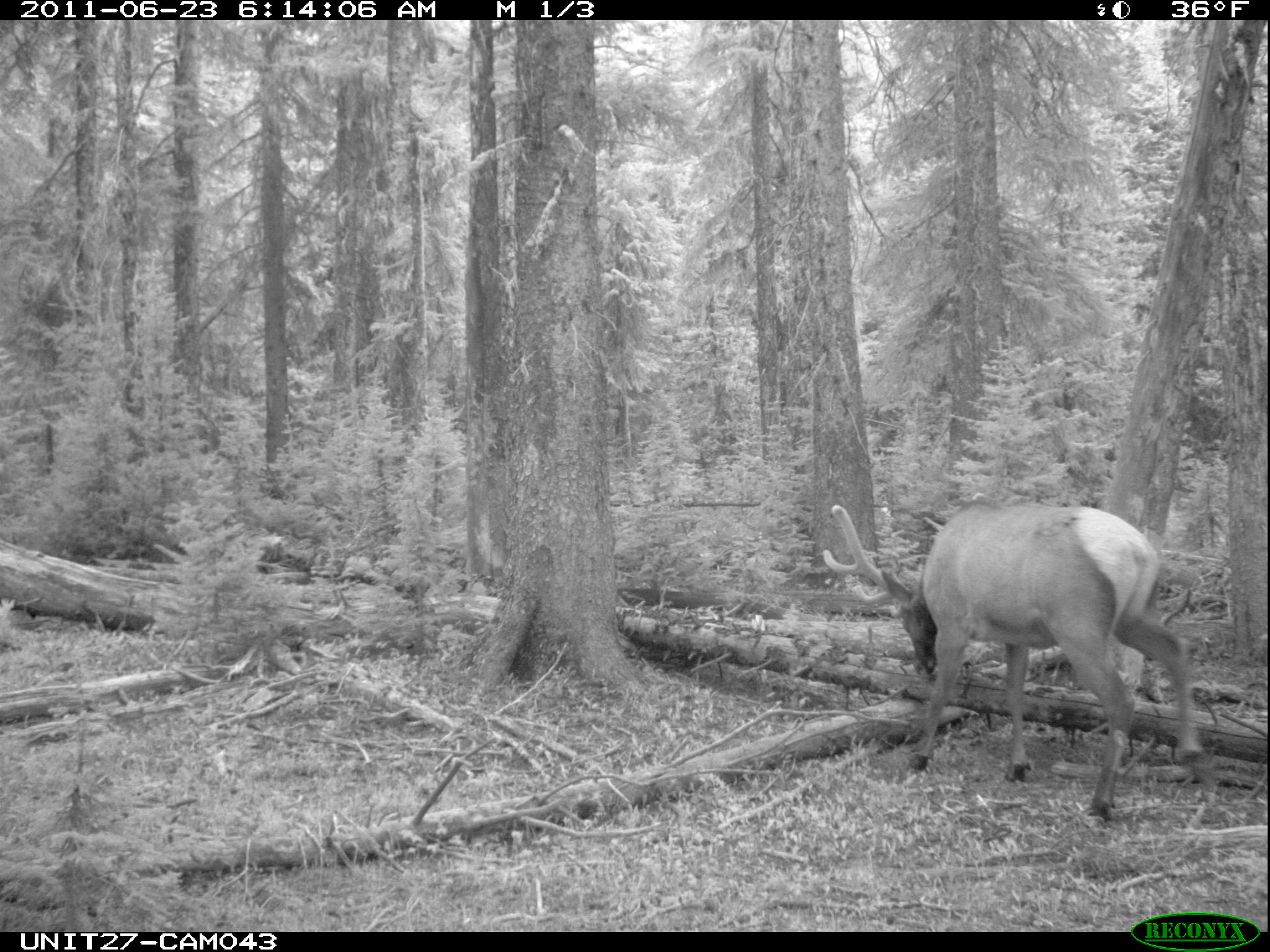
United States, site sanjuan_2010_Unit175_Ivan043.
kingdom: Animalia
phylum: Chordata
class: Mammalia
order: Artiodactyla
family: Cervidae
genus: Cervus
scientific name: Cervus elaphus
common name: red deer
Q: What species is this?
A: Cervus elaphus (red deer).